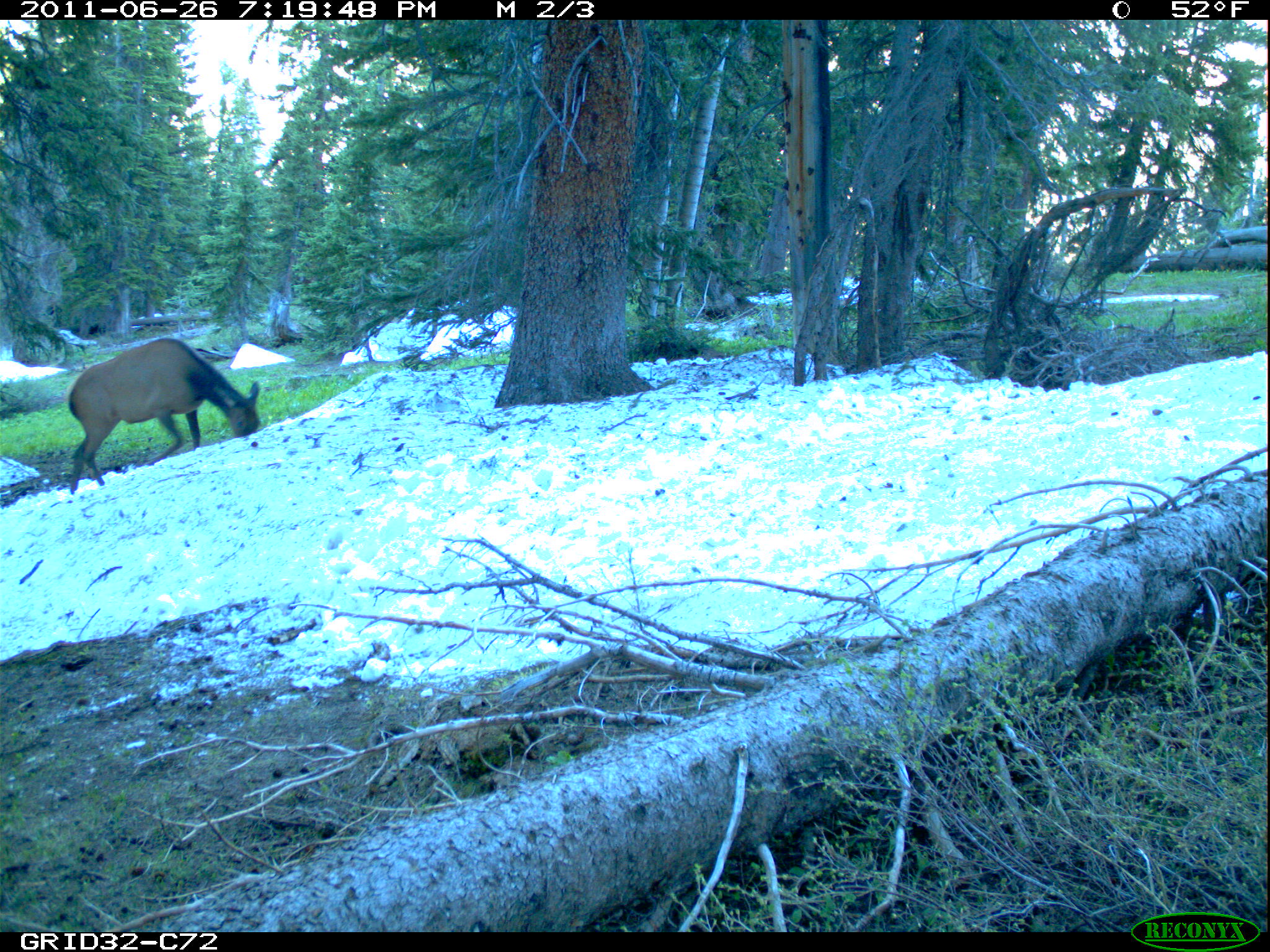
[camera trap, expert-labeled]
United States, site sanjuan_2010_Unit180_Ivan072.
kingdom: Animalia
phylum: Chordata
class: Mammalia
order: Artiodactyla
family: Cervidae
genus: Cervus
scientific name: Cervus elaphus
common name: red deer